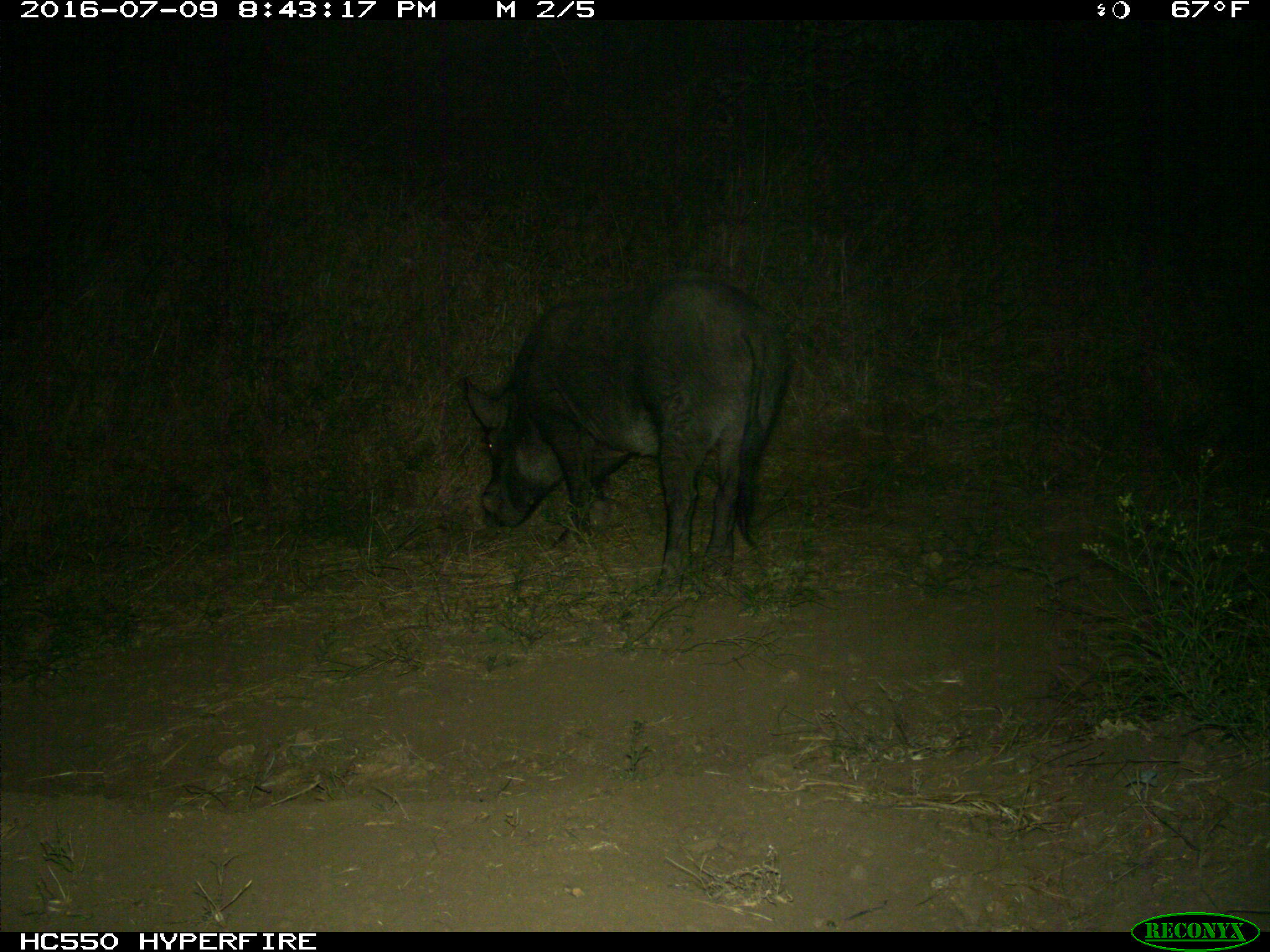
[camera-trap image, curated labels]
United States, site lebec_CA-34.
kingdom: Animalia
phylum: Chordata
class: Mammalia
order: Artiodactyla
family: Suidae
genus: Sus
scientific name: Sus scrofa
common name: wild boar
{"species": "Sus scrofa (wild boar)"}